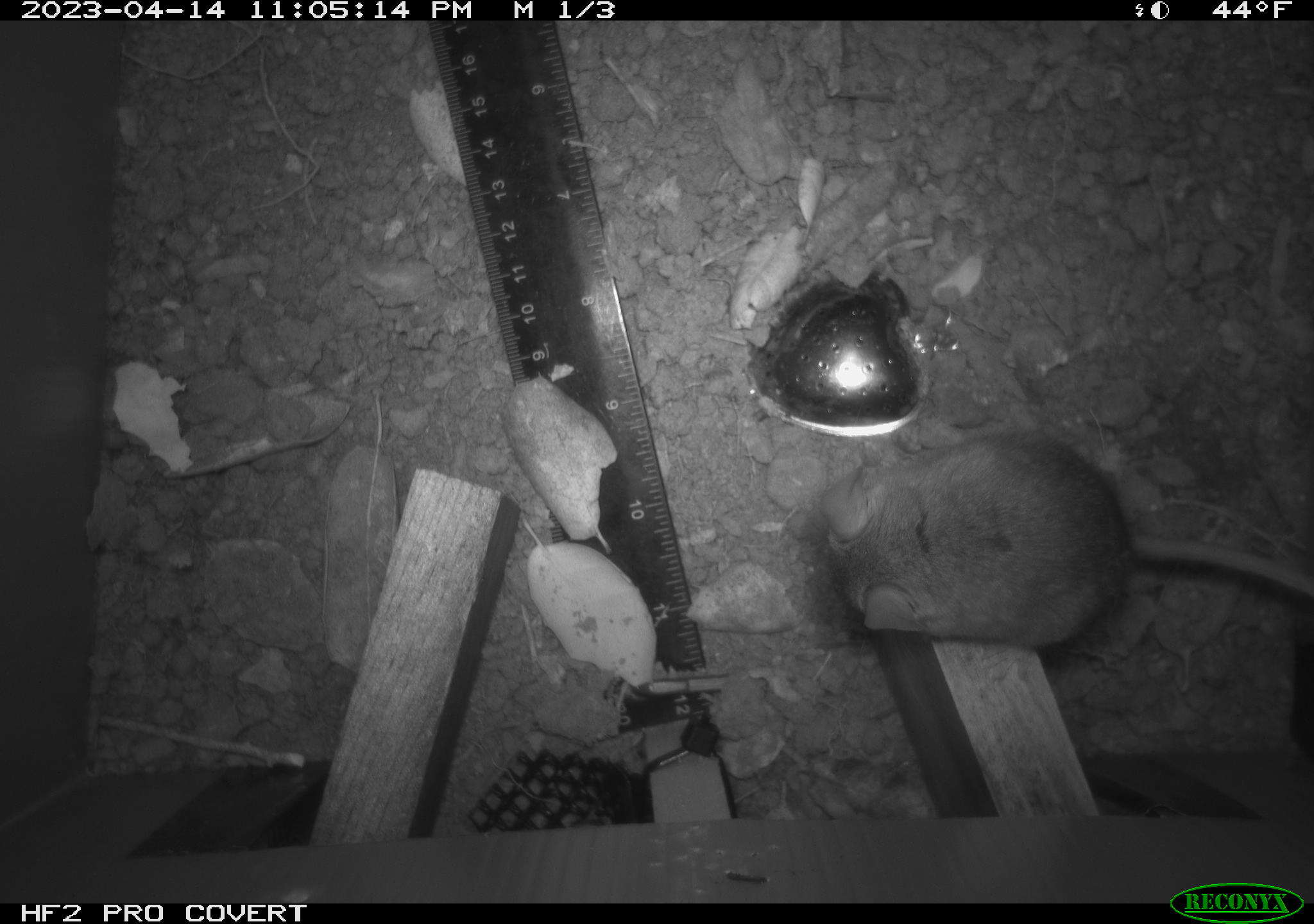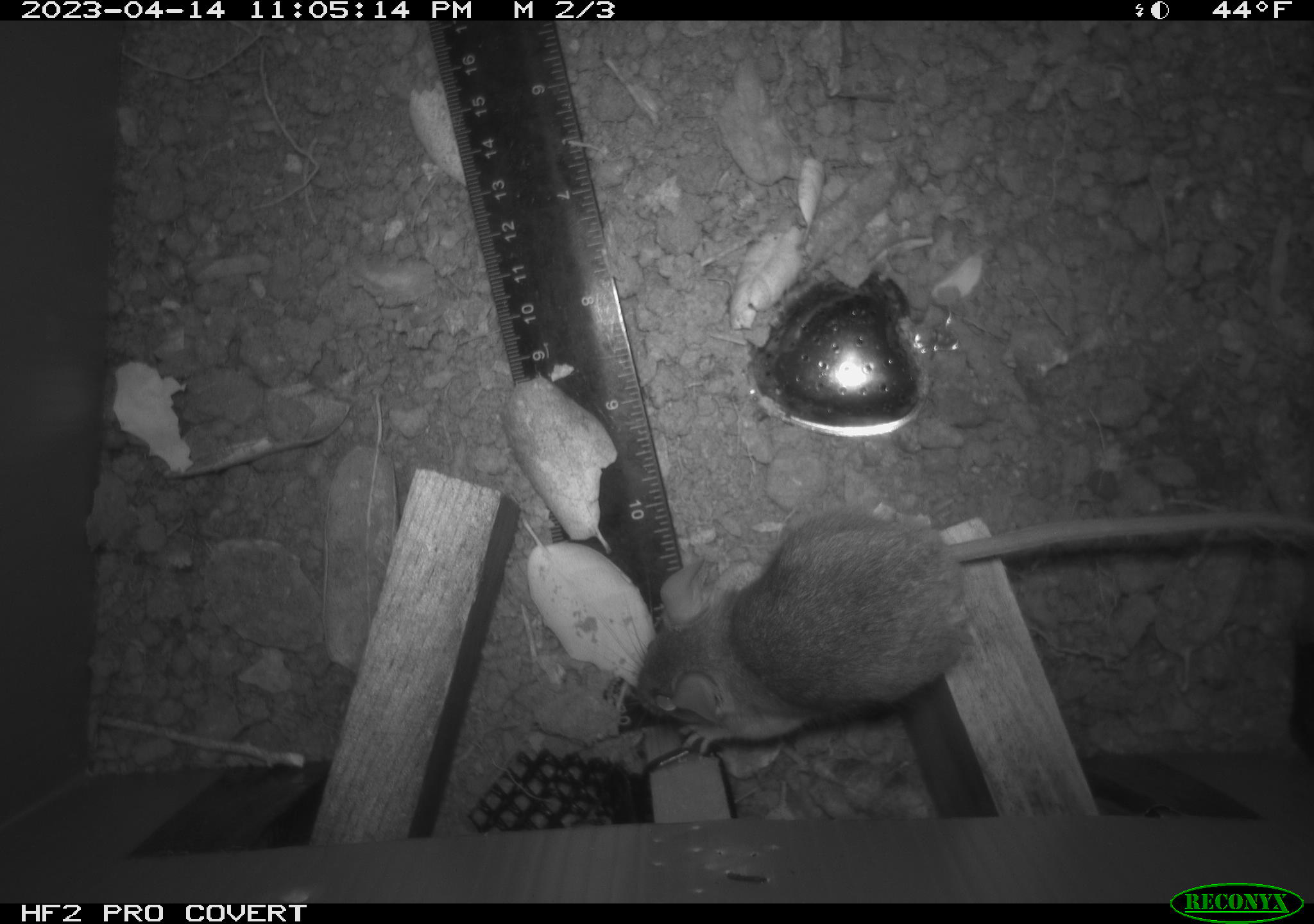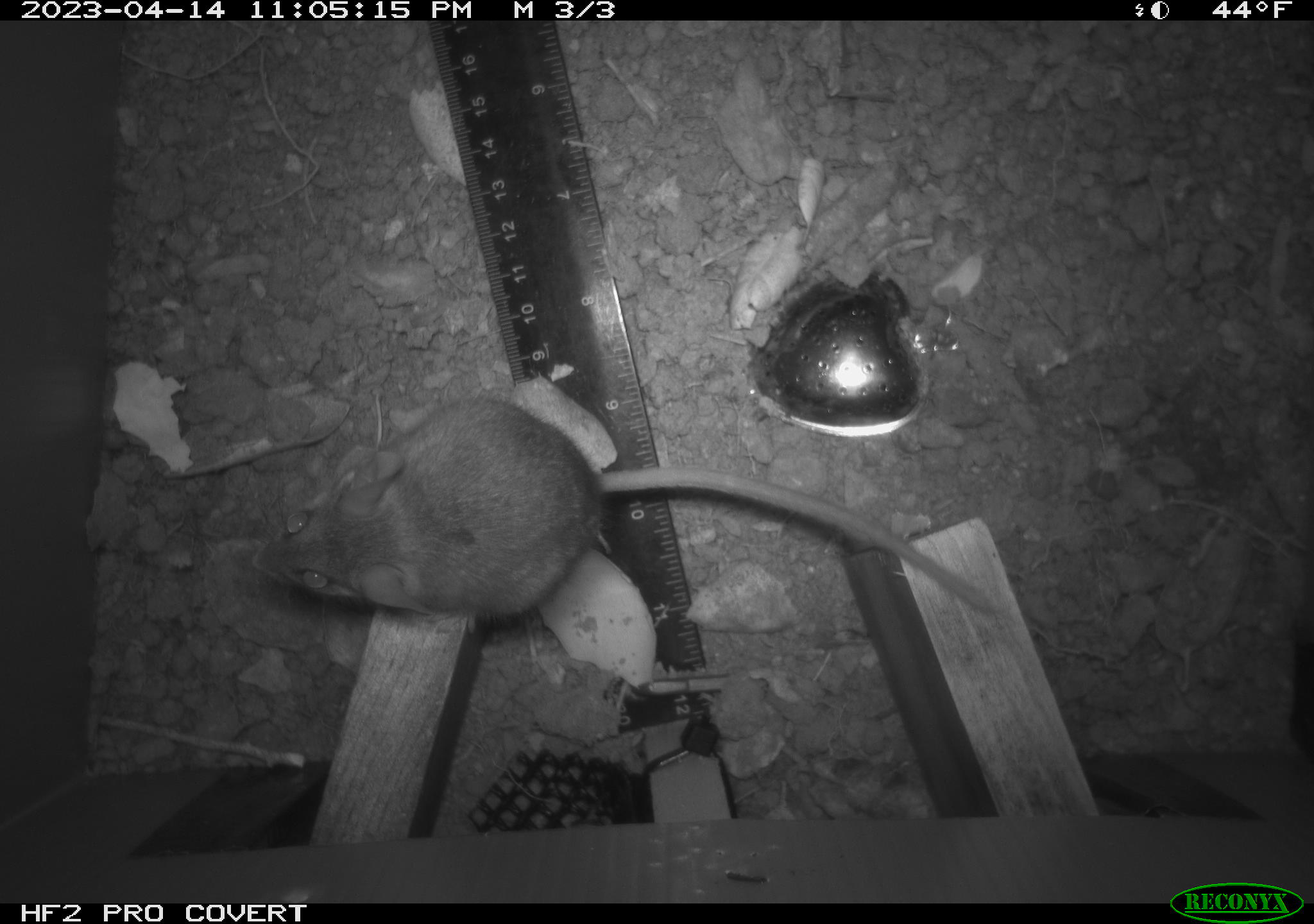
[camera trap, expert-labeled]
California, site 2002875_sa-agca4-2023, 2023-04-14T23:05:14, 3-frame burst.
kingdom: Animalia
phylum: Chordata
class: Mammalia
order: Rodentia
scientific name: Rodentia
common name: mouse species